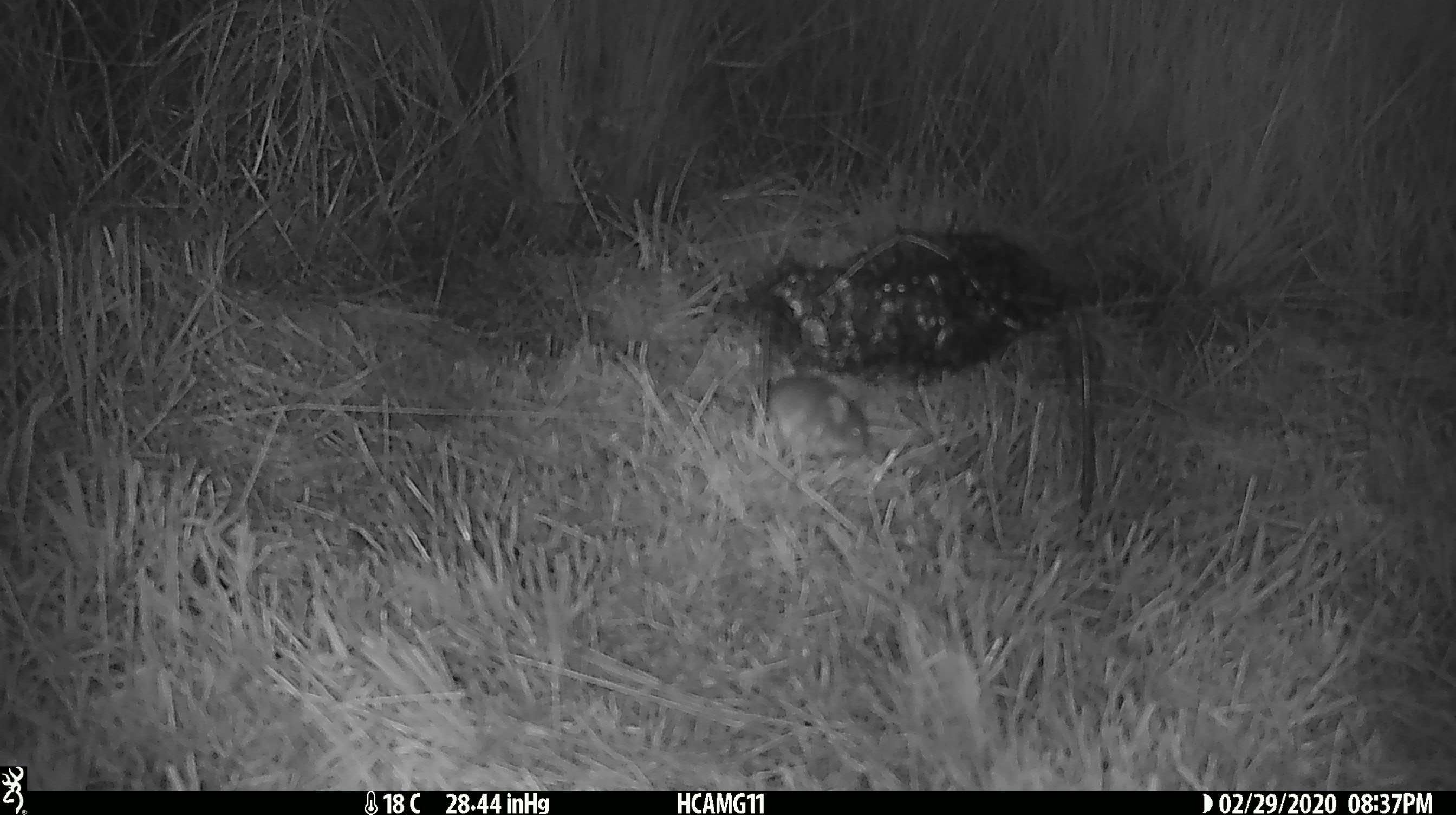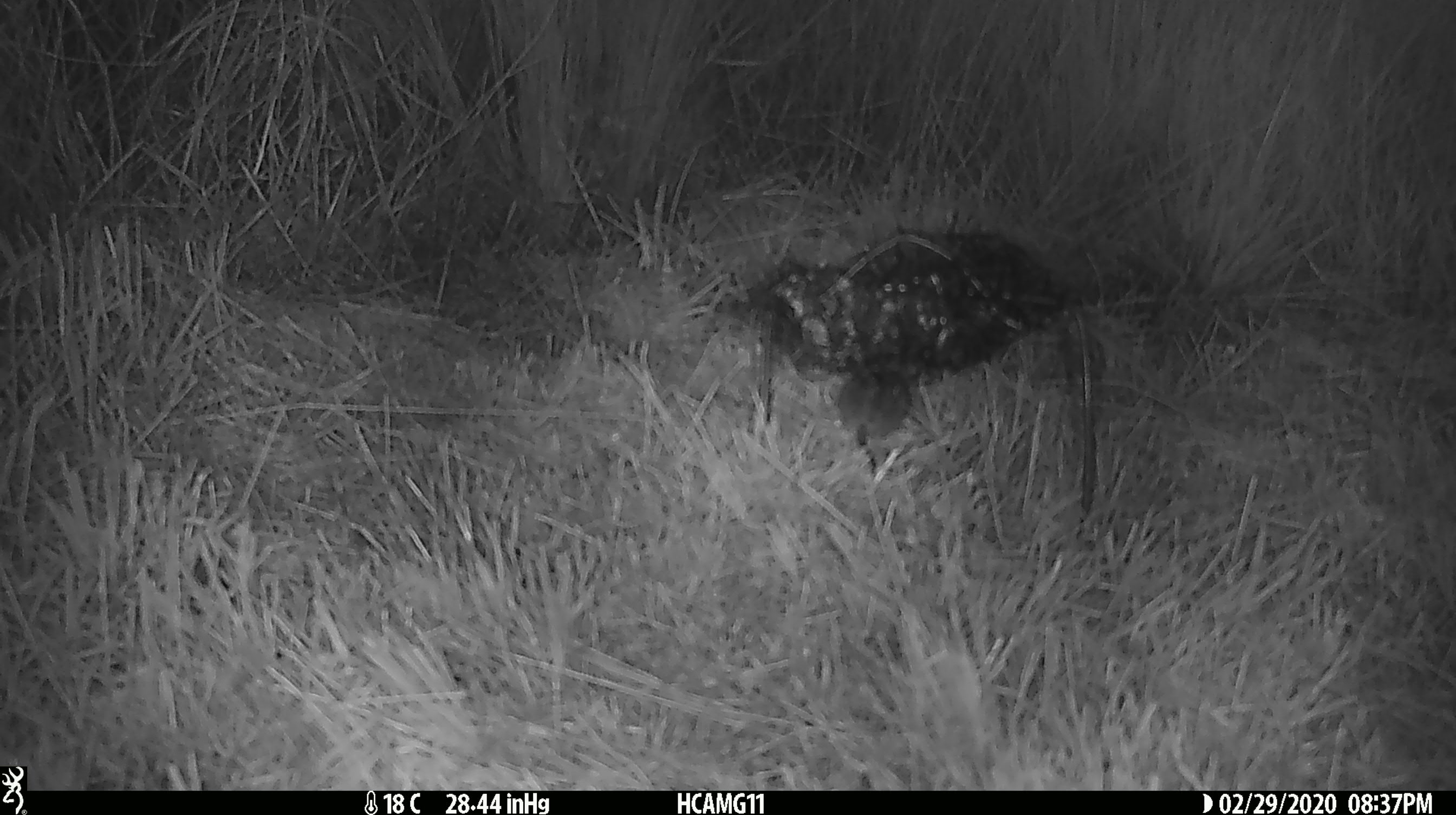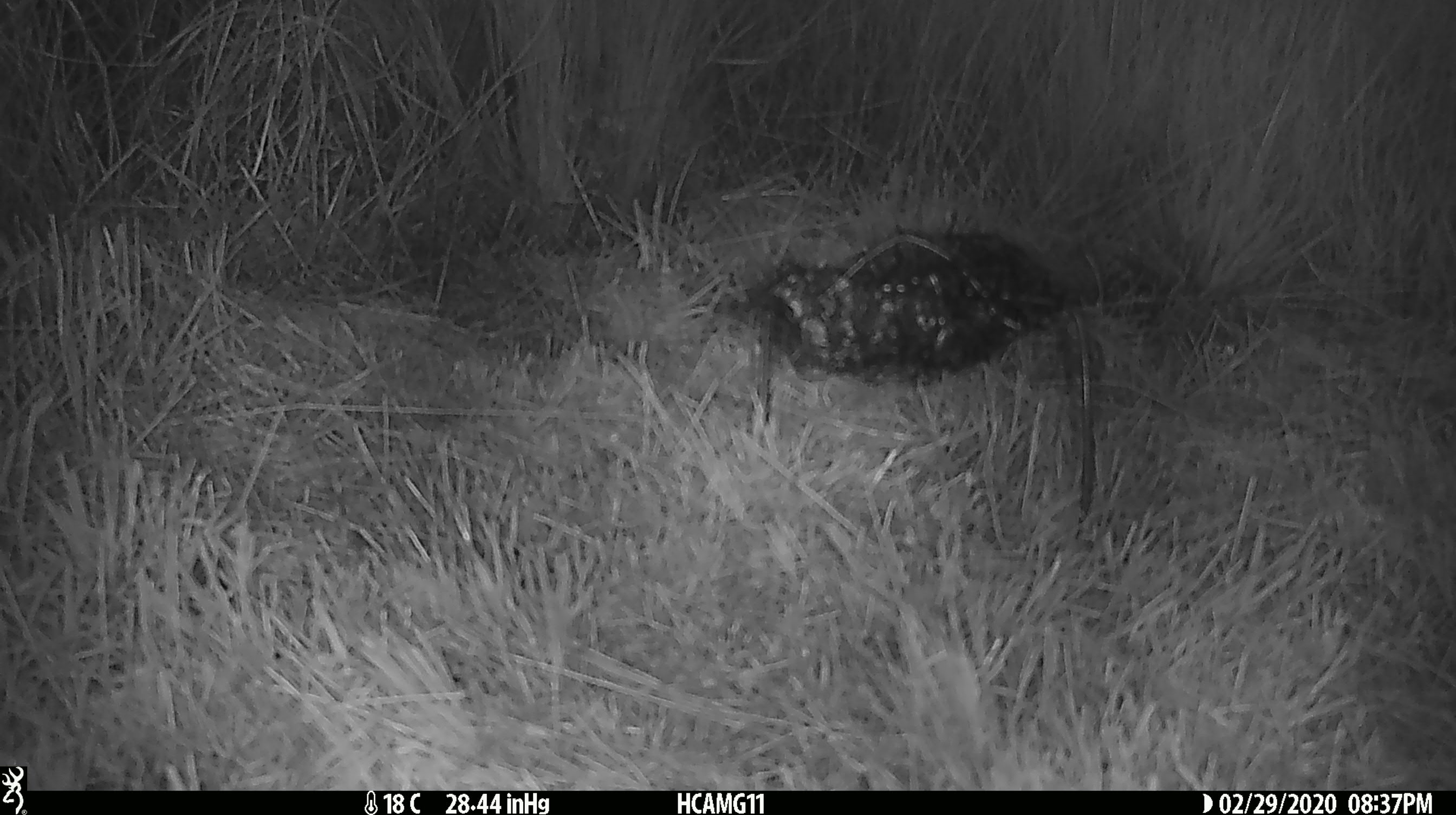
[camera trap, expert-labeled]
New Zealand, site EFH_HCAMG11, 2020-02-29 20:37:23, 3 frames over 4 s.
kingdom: Animalia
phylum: Chordata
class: Mammalia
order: Rodentia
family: Muridae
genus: Mus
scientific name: Mus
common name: mouse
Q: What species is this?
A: Mouse (Mus).